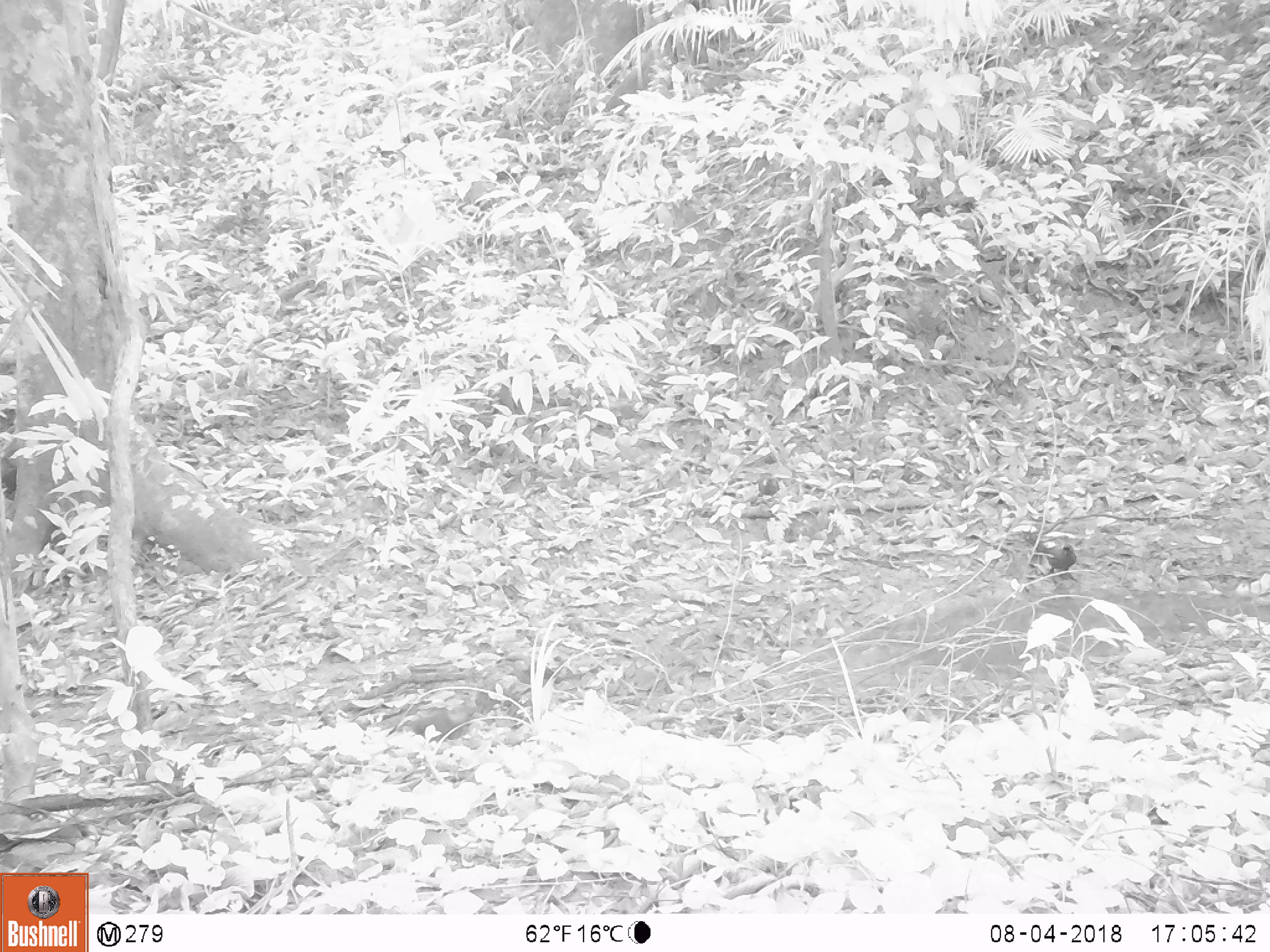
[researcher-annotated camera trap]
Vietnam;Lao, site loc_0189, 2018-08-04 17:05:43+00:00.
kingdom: Animalia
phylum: Chordata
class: Aves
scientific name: Aves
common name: bird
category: unidentified bird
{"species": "unidentified bird (bird) (Aves)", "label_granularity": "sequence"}